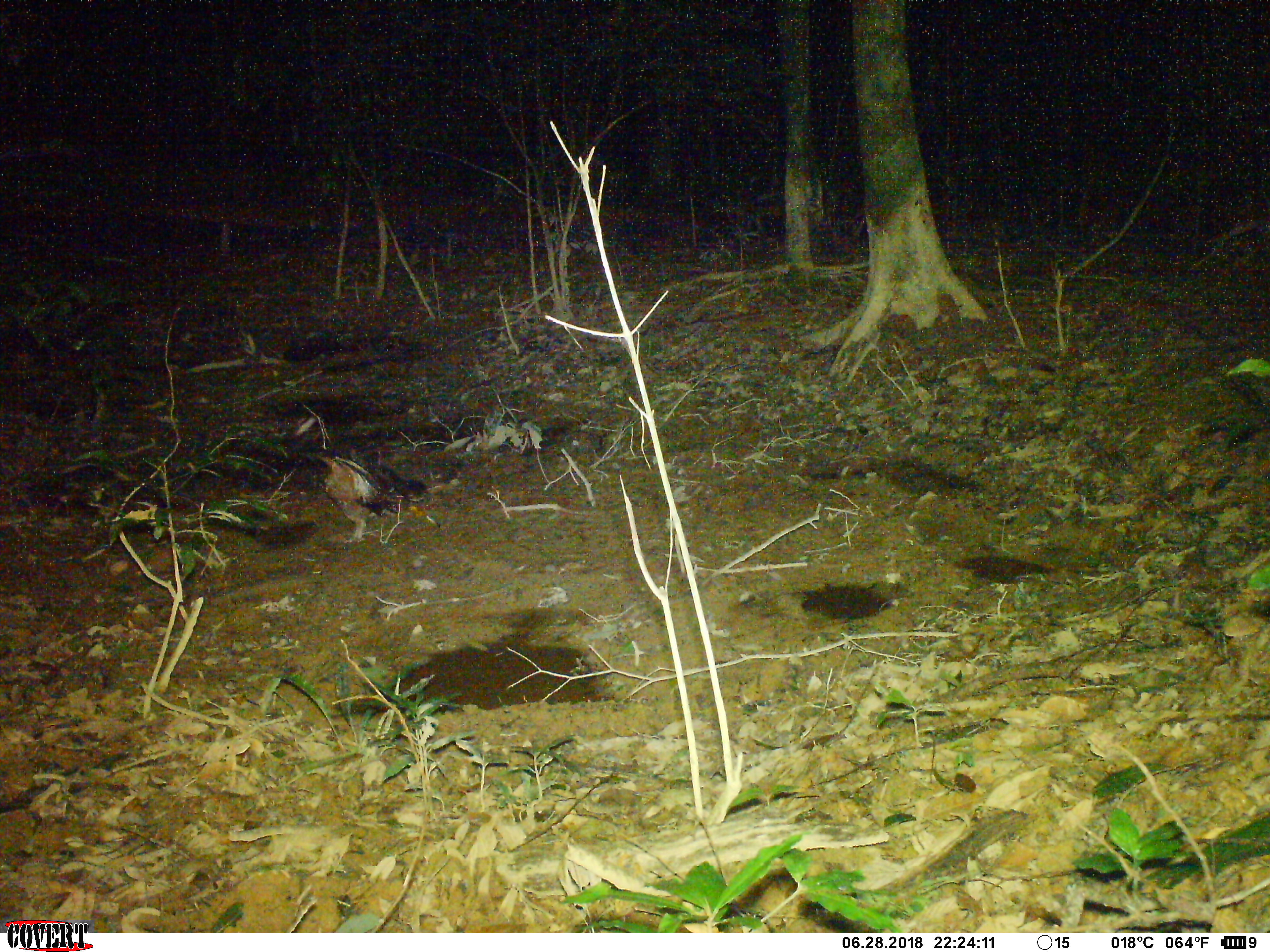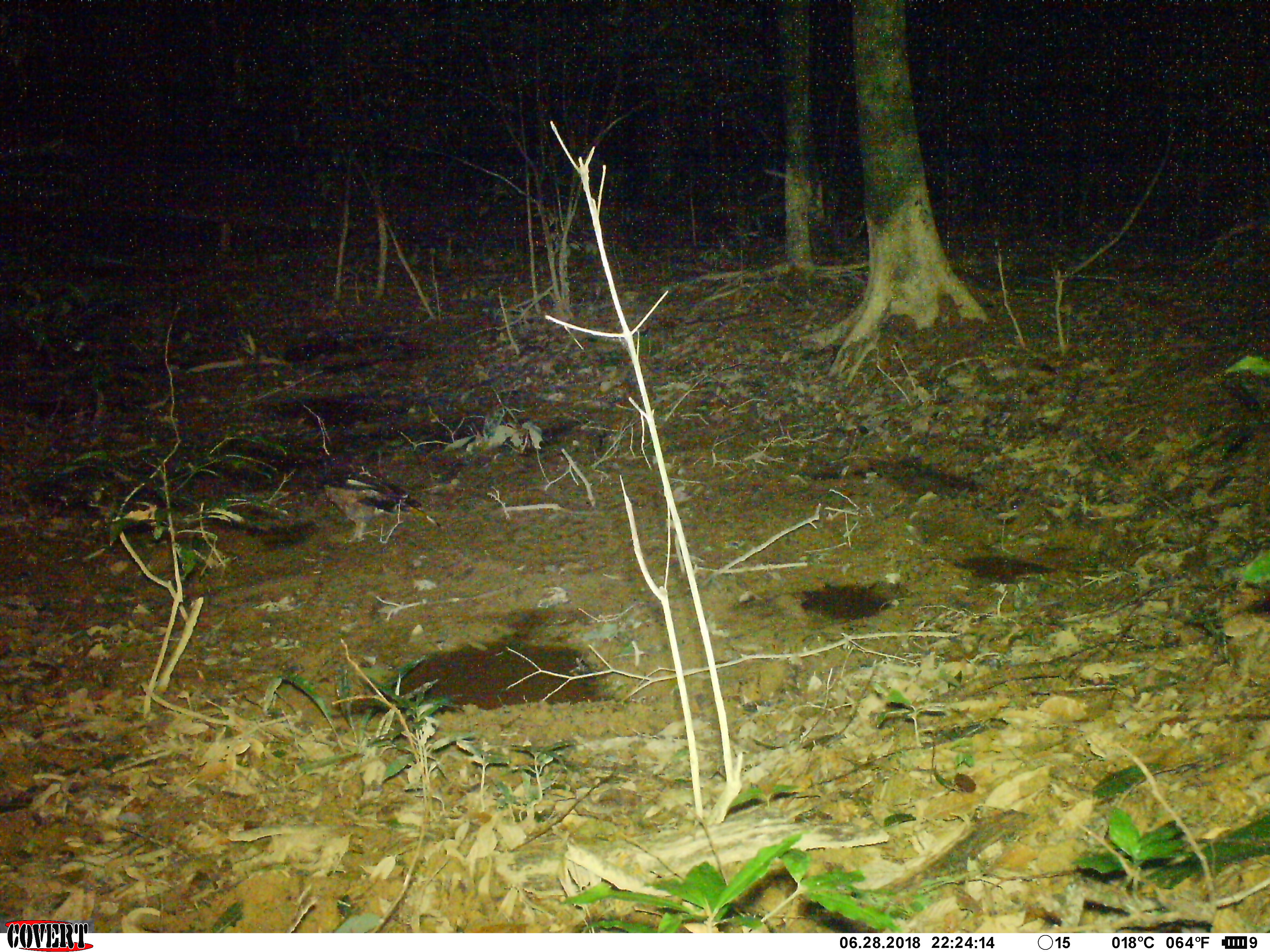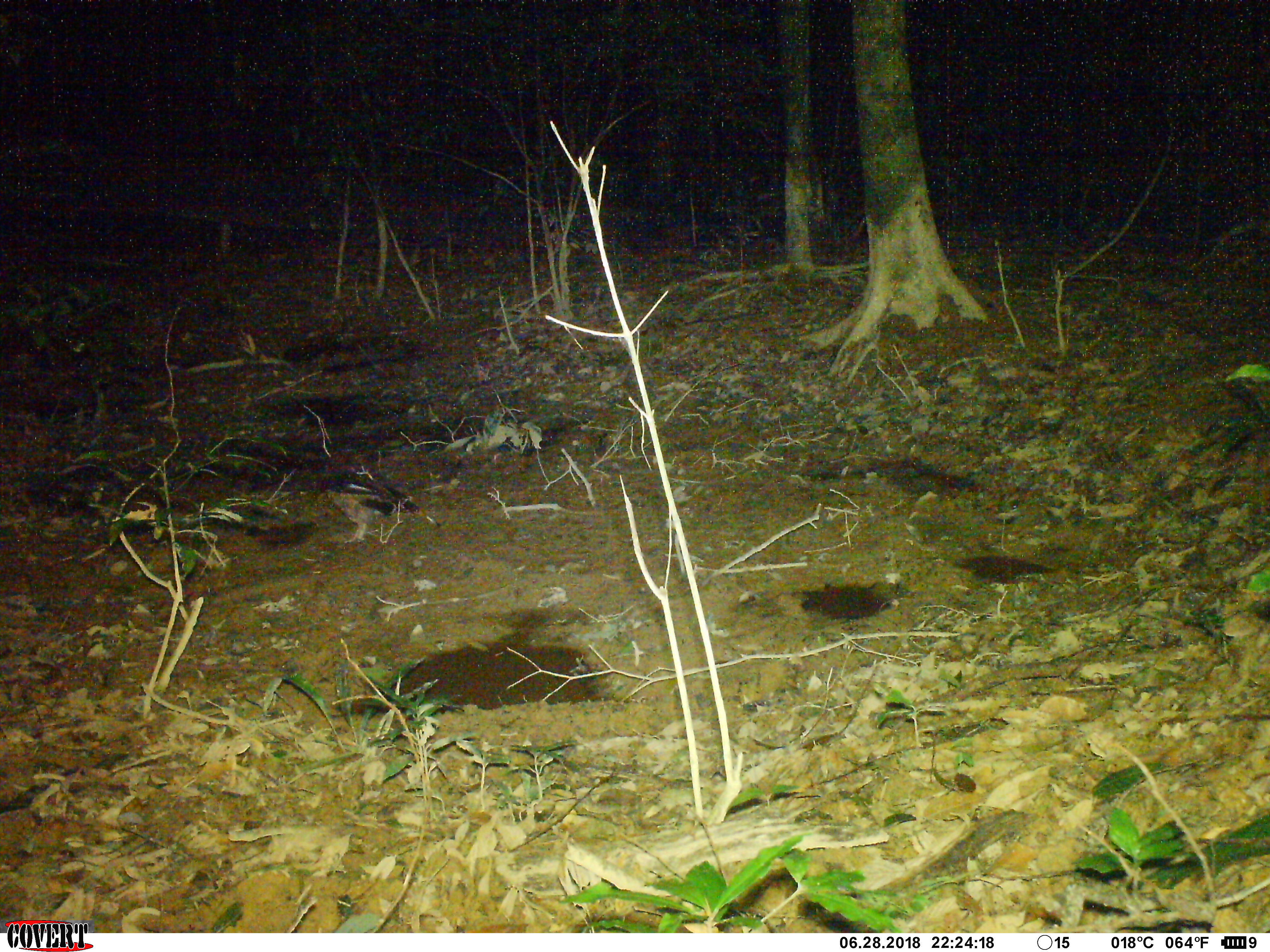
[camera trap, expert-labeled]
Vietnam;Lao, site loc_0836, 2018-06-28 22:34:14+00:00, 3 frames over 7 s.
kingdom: Animalia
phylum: Chordata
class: Aves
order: Strigiformes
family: Strigidae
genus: Strix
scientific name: Strix leptogrammica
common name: brown wood owl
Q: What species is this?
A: Brown wood owl (Strix leptogrammica).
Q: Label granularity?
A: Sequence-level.